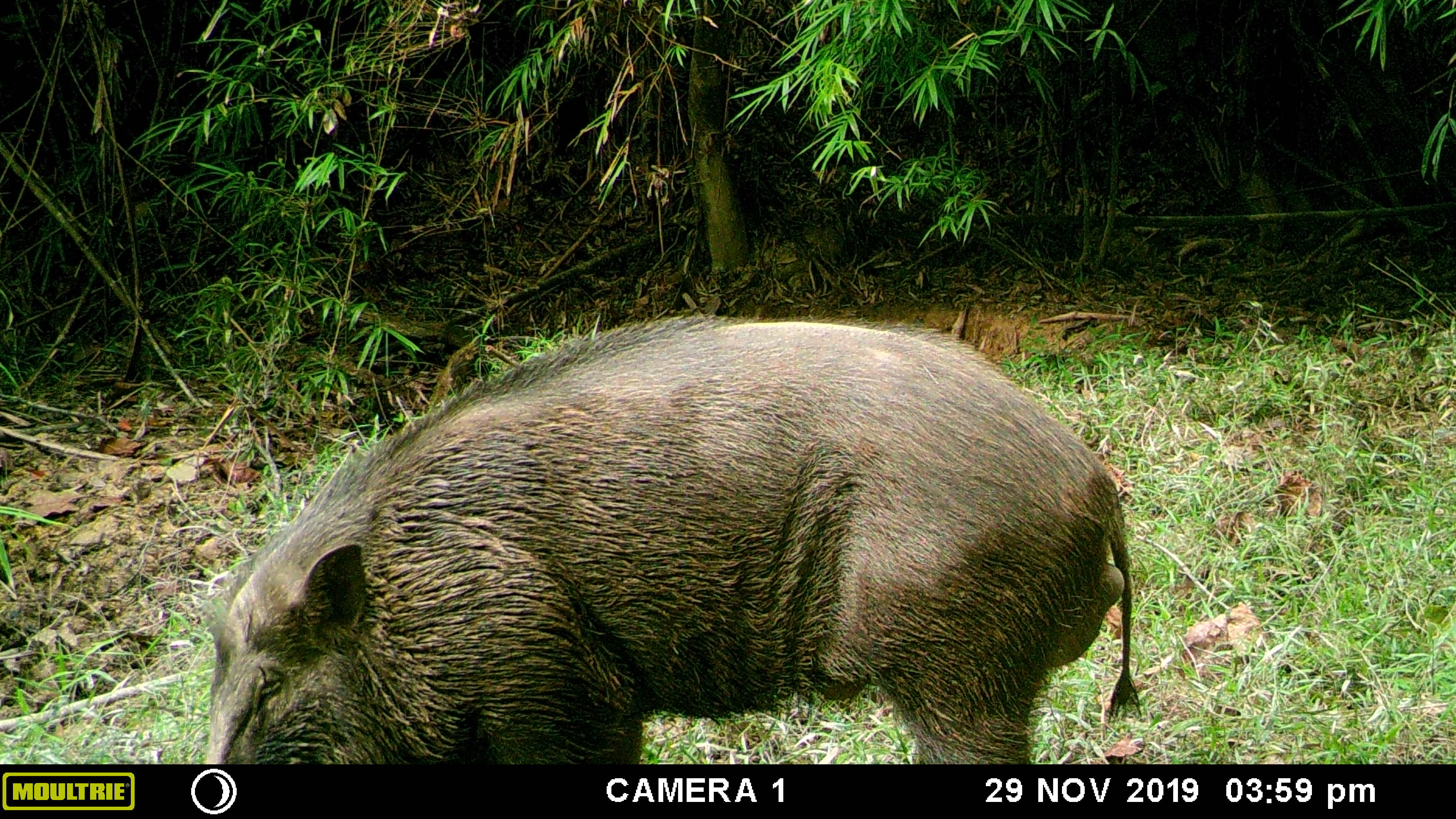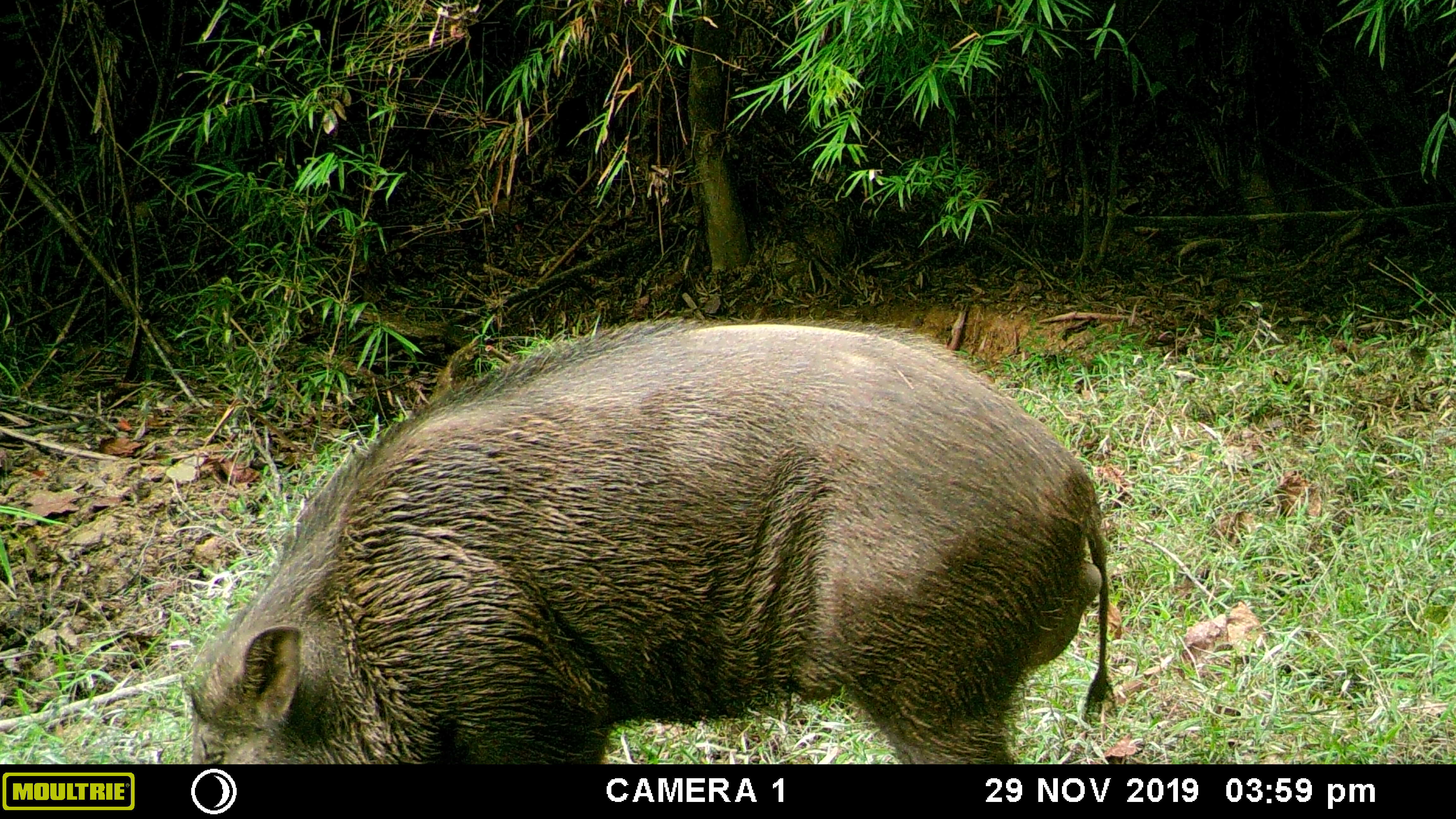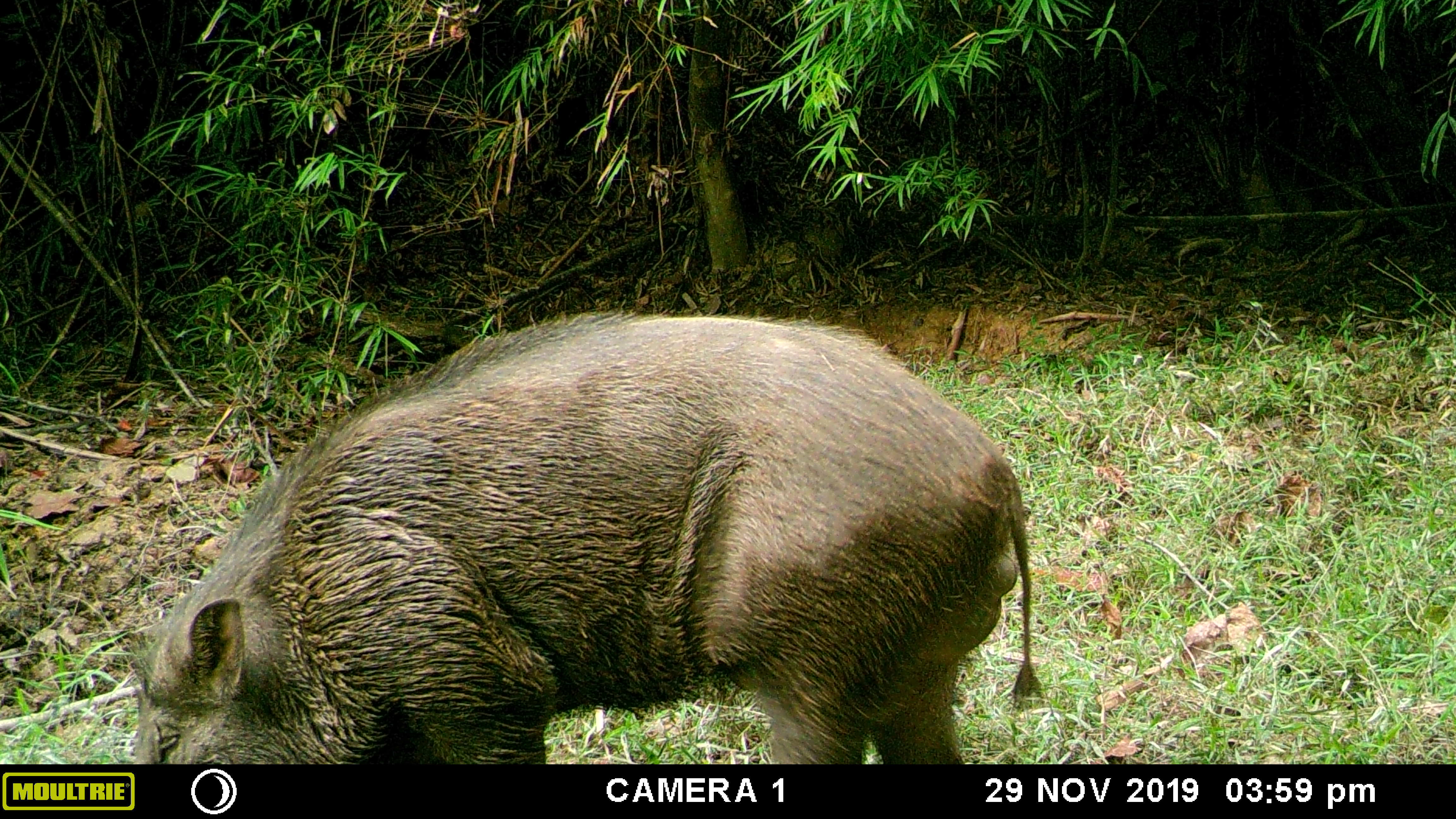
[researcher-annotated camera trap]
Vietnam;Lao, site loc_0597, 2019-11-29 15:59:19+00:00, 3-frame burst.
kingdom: Animalia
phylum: Chordata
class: Mammalia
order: Artiodactyla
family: Suidae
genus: Sus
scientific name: Sus scrofa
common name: eurasian wild pig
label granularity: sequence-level